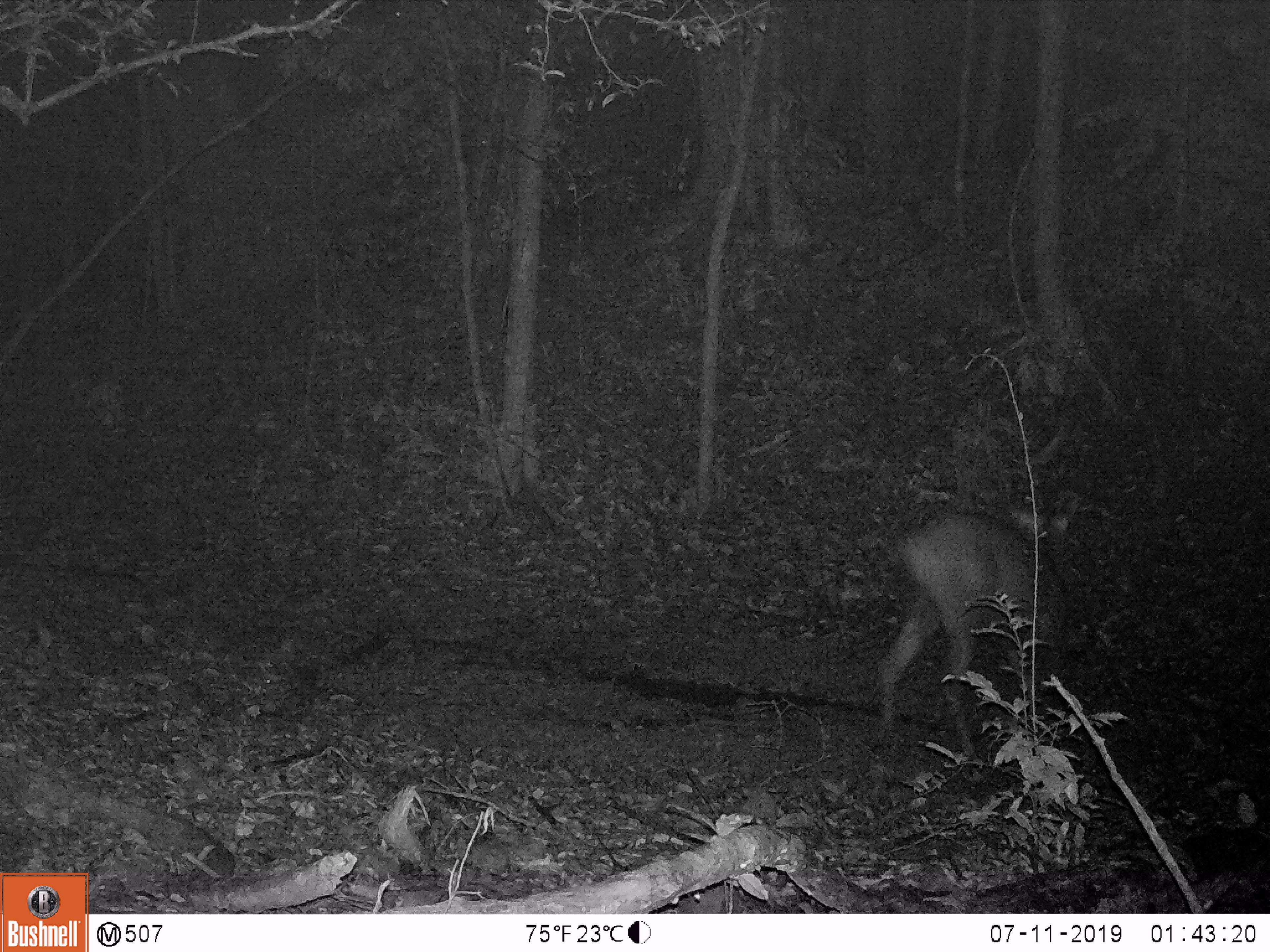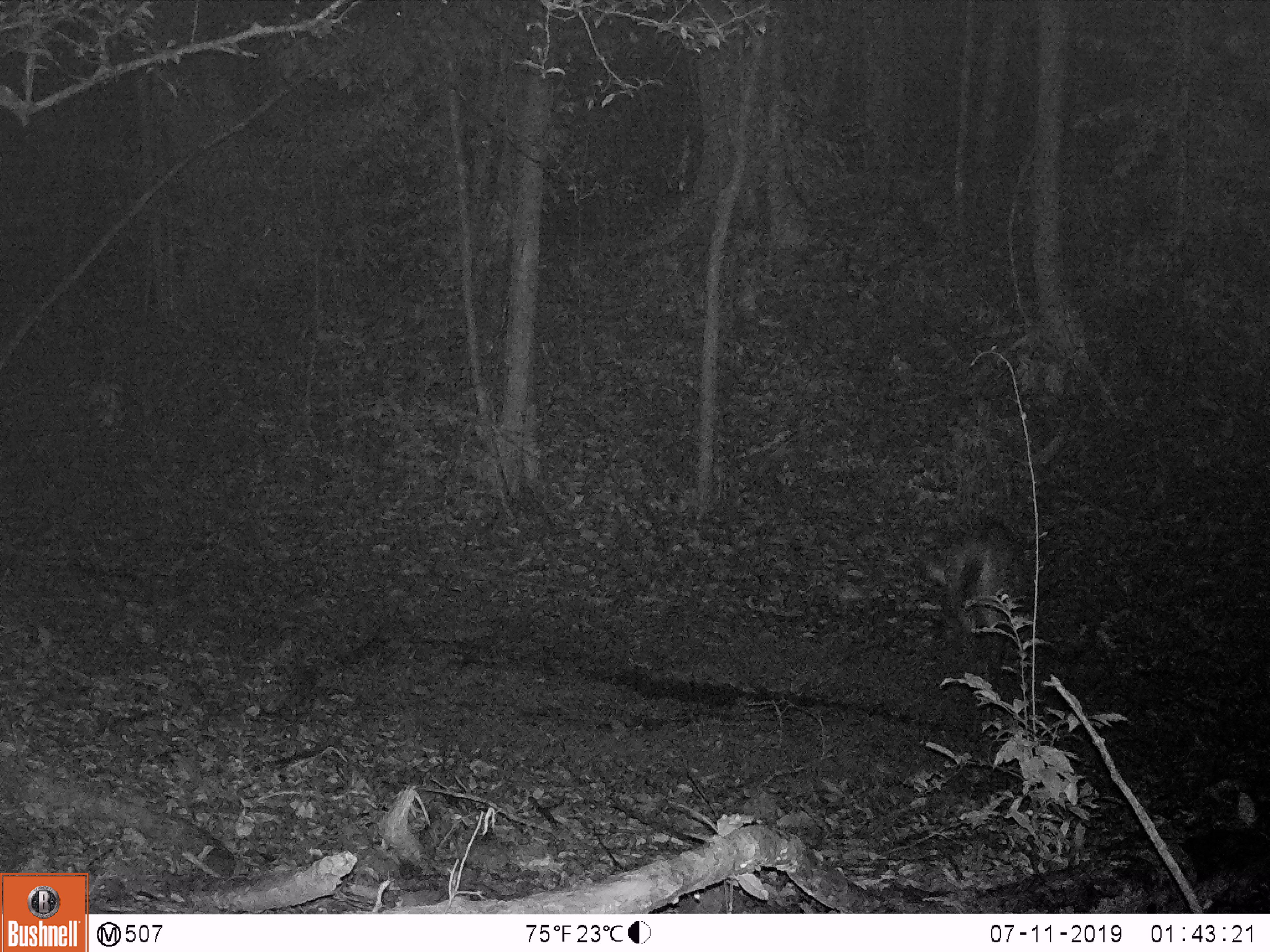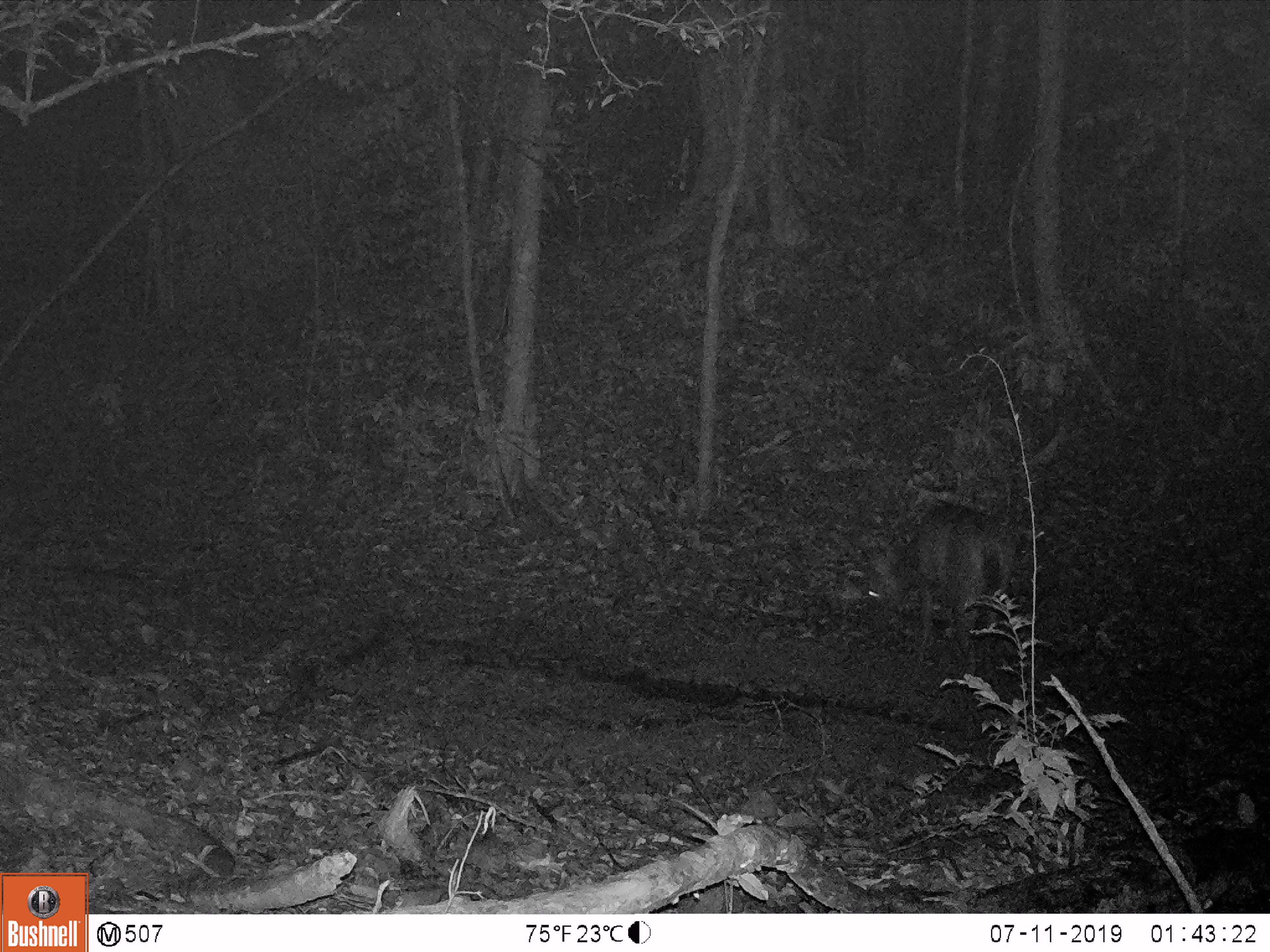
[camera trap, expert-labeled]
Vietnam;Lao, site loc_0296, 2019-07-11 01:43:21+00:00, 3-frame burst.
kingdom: Animalia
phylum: Chordata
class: Mammalia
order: Artiodactyla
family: Cervidae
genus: Rusa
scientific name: Rusa unicolor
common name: sambar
Sambar (Rusa unicolor). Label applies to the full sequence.